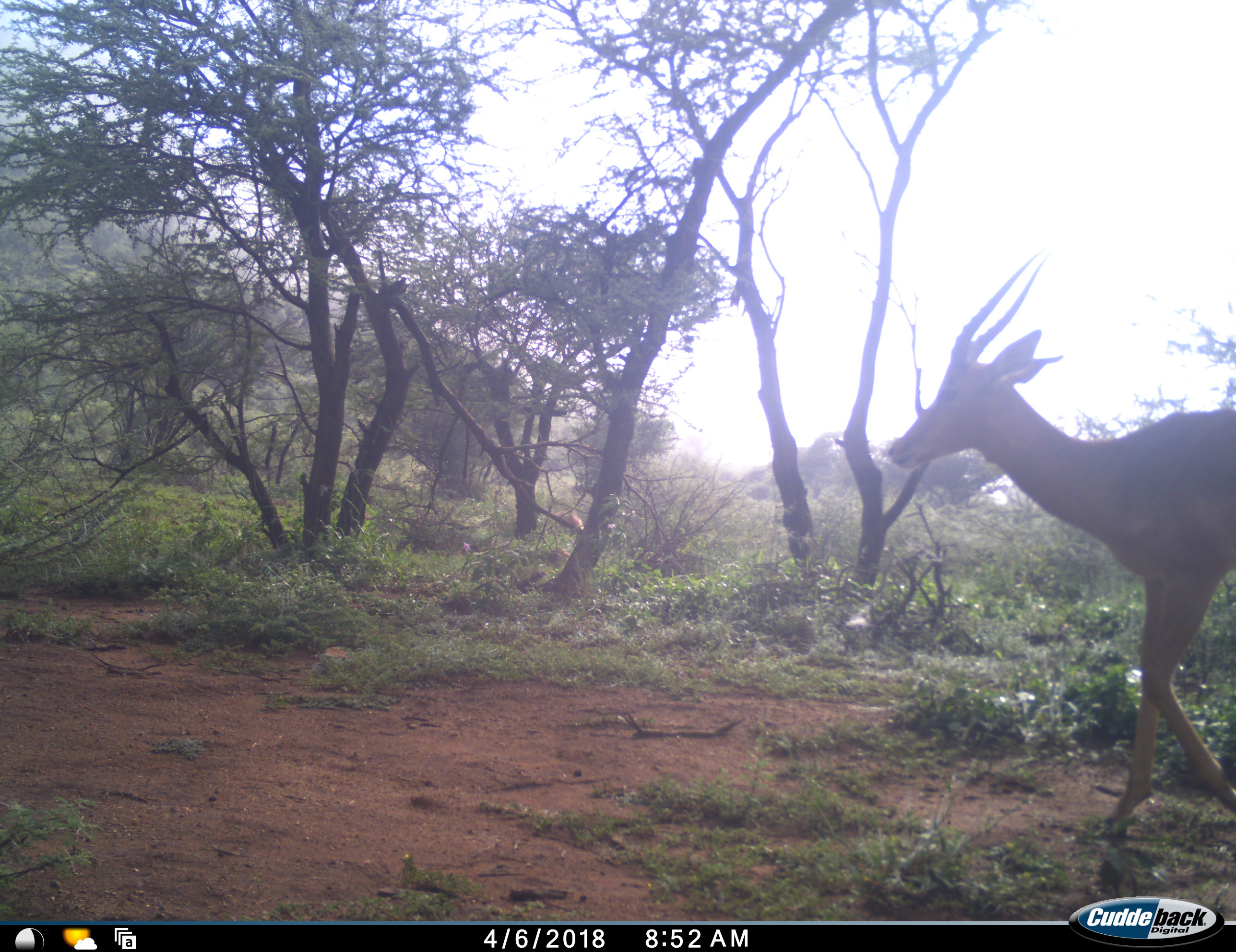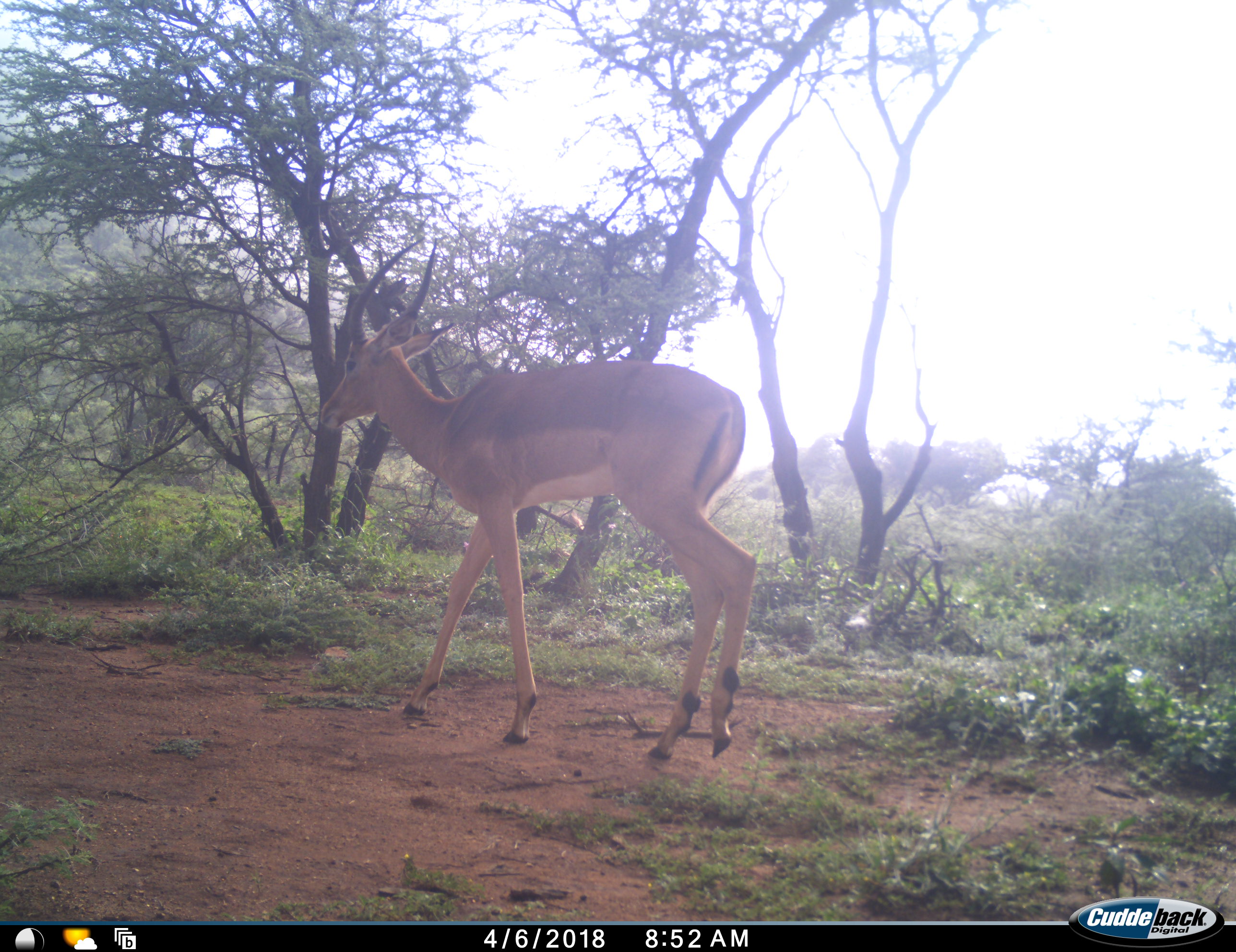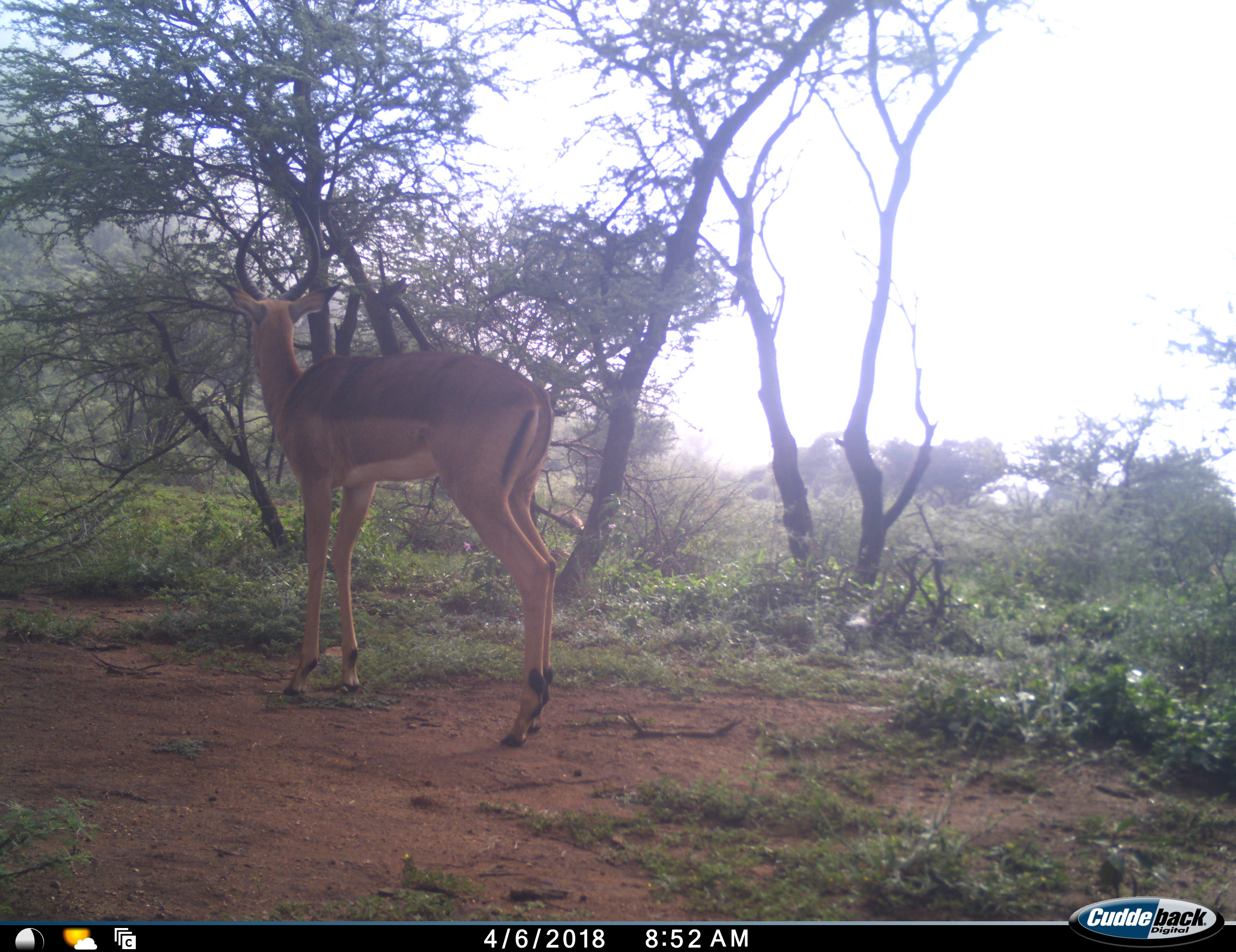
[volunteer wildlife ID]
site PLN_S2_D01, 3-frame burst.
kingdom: Animalia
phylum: Chordata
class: Mammalia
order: Artiodactyla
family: Bovidae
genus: Aepyceros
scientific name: Aepyceros melampus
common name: impala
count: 1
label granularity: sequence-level